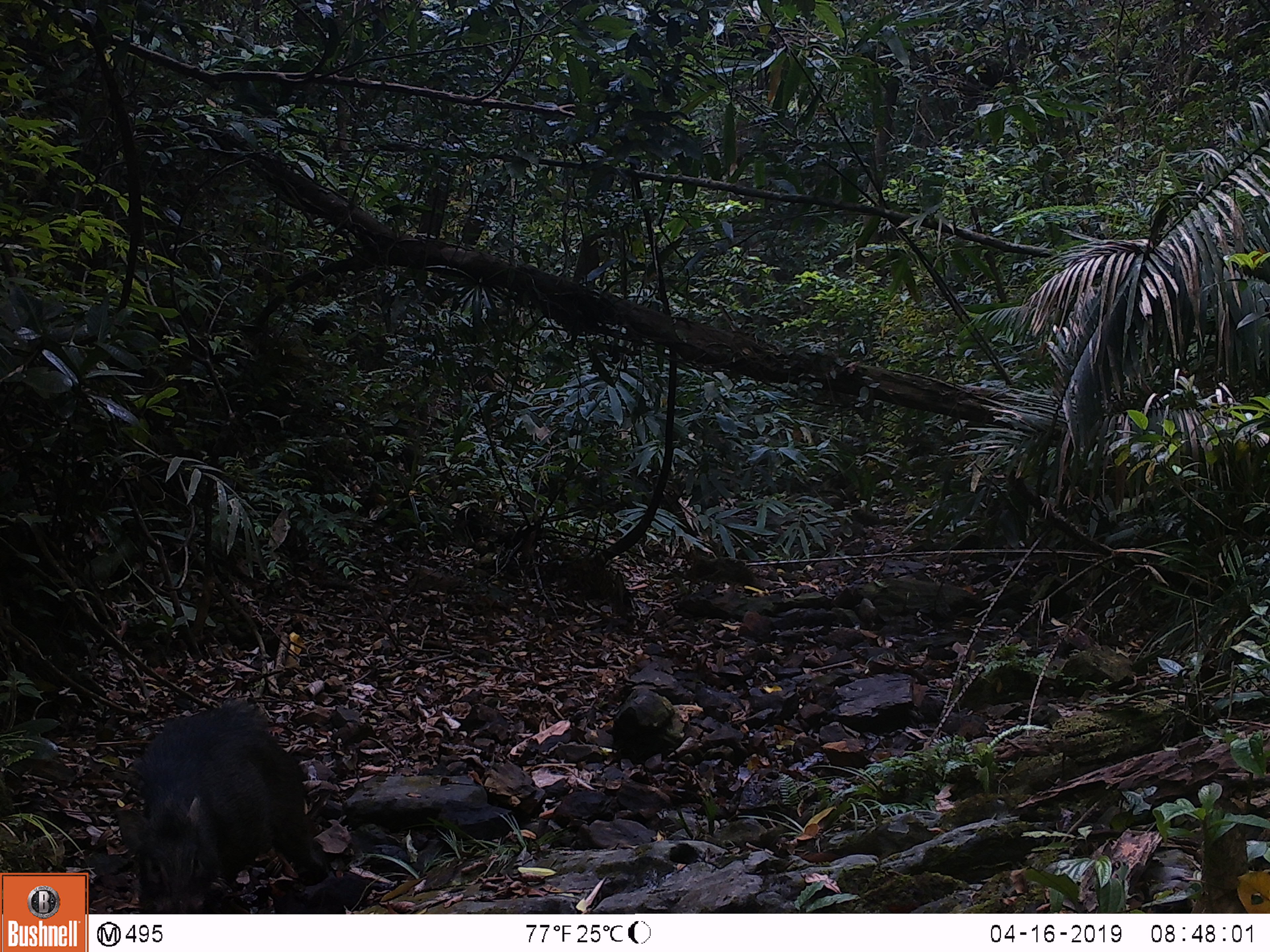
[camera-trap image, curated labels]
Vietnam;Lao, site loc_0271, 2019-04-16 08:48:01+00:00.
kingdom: Animalia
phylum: Chordata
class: Mammalia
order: Artiodactyla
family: Suidae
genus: Sus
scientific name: Sus scrofa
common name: eurasian wild pig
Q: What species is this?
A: Eurasian wild pig (Sus scrofa).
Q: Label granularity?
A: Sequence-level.